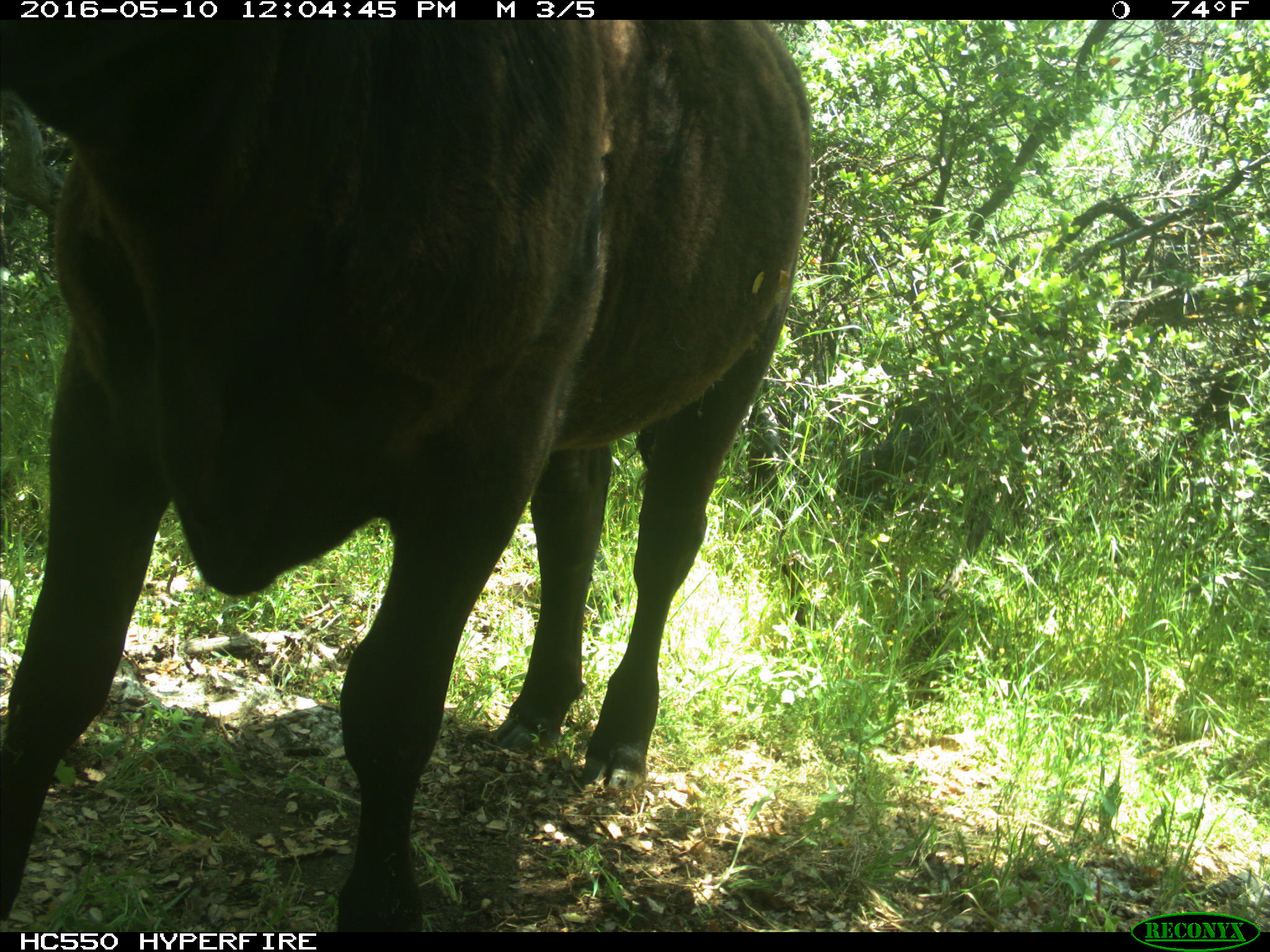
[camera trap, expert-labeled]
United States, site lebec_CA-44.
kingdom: Animalia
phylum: Chordata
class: Mammalia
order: Artiodactyla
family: Bovidae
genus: Bos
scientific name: Bos taurus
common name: domestic cow